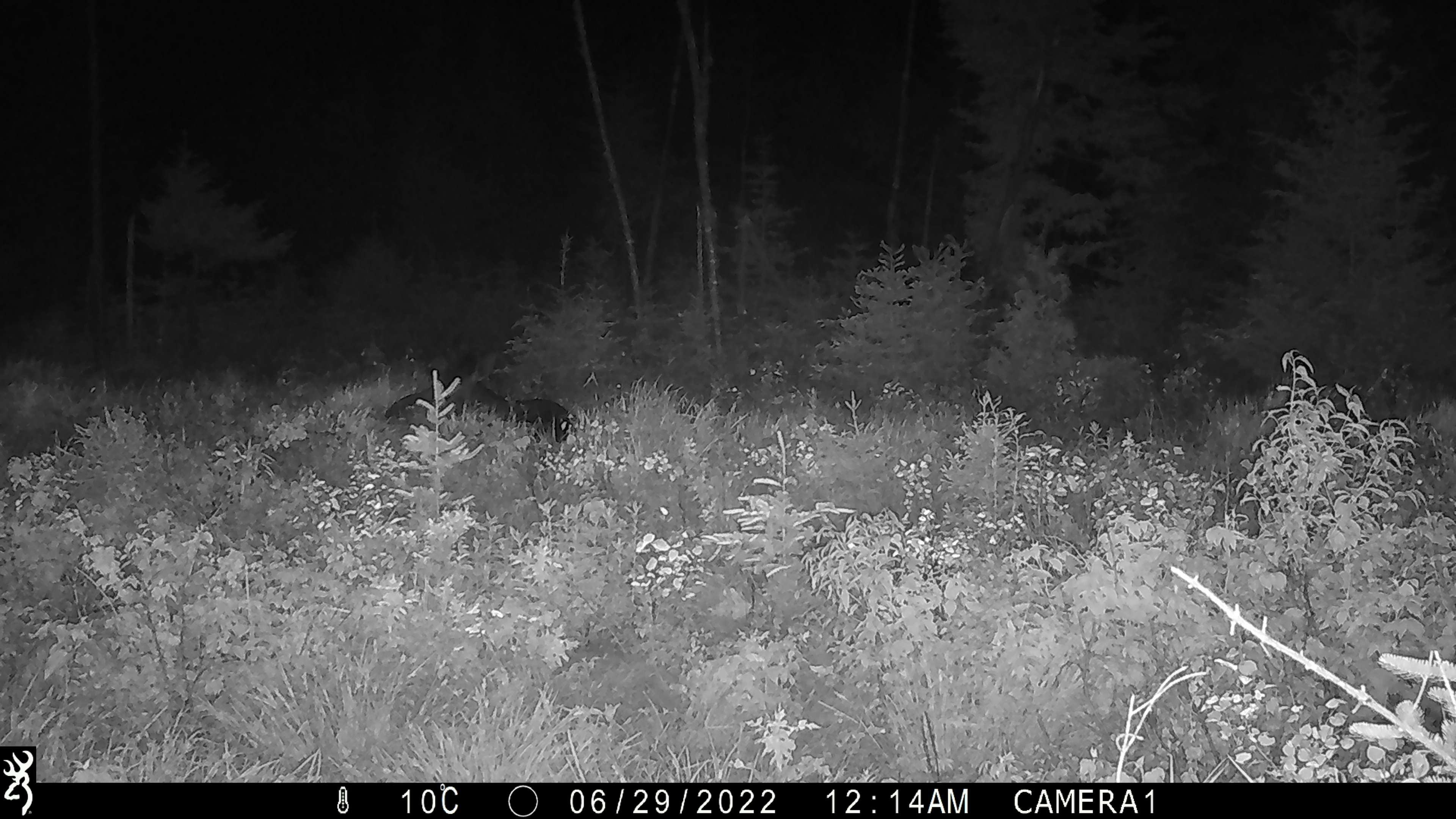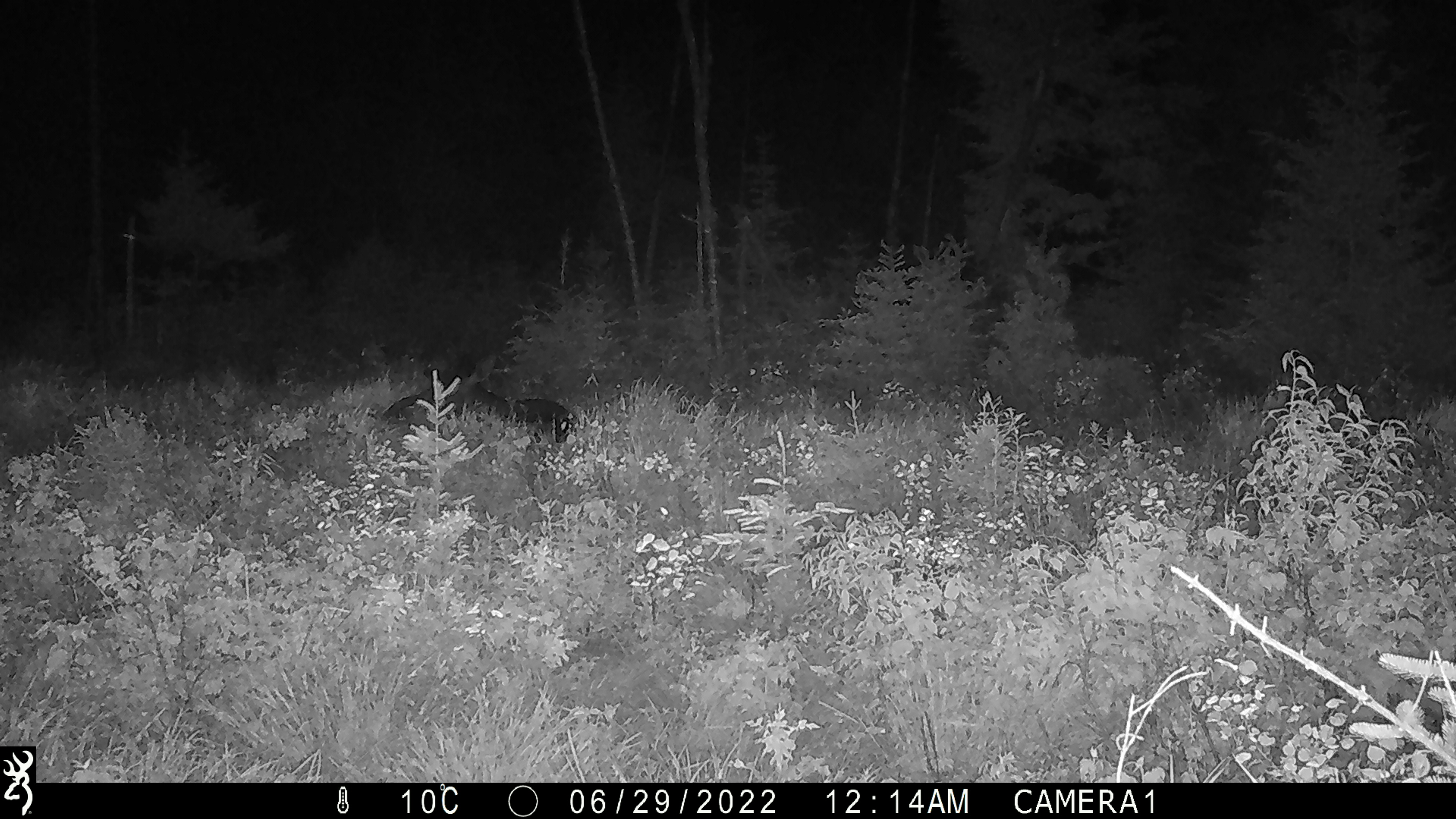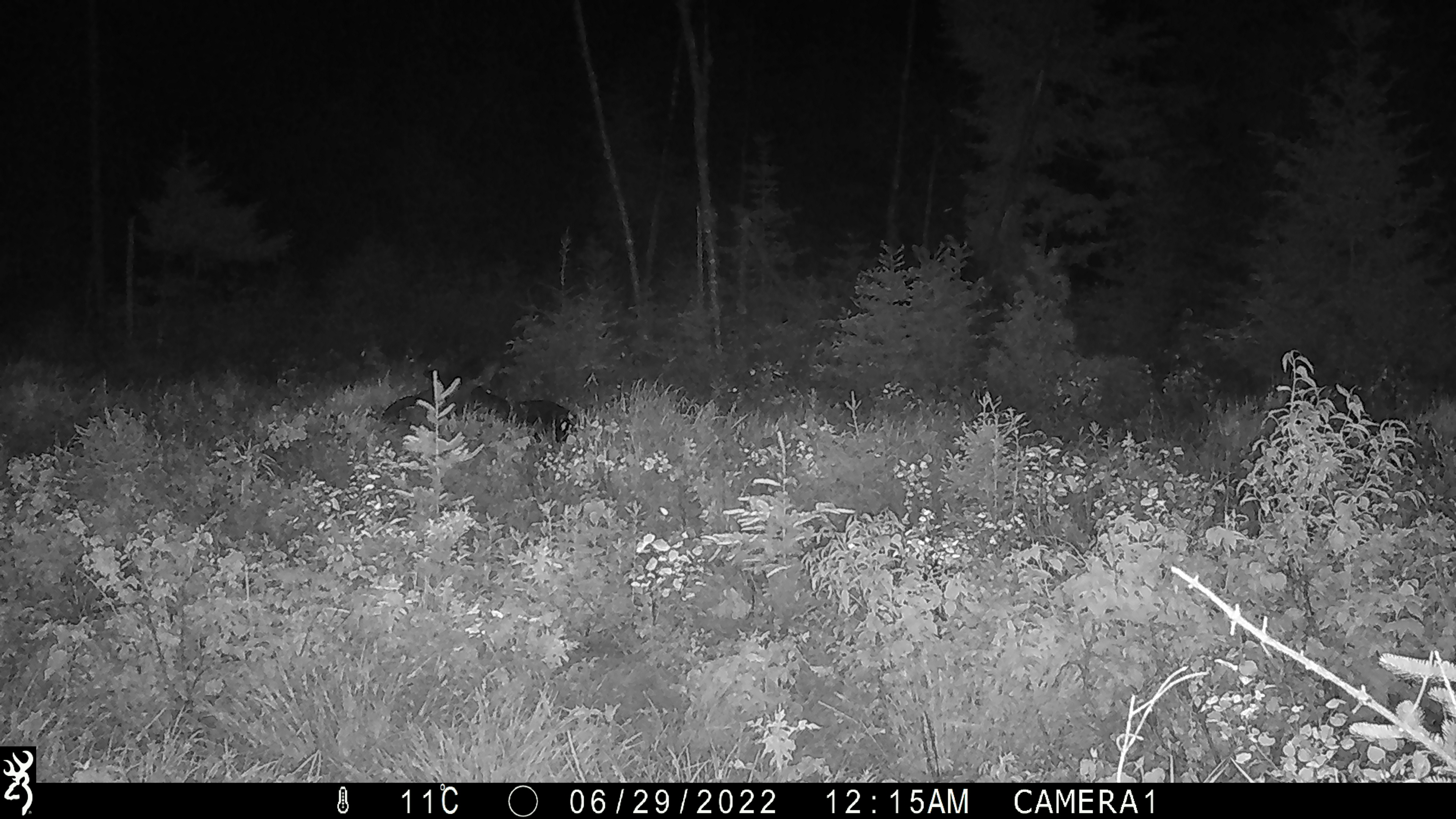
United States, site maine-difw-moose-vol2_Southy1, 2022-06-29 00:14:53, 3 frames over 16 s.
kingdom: Animalia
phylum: Chordata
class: Mammalia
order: Artiodactyla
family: Cervidae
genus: Alces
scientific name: Alces alces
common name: moose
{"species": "moose (Alces alces)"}